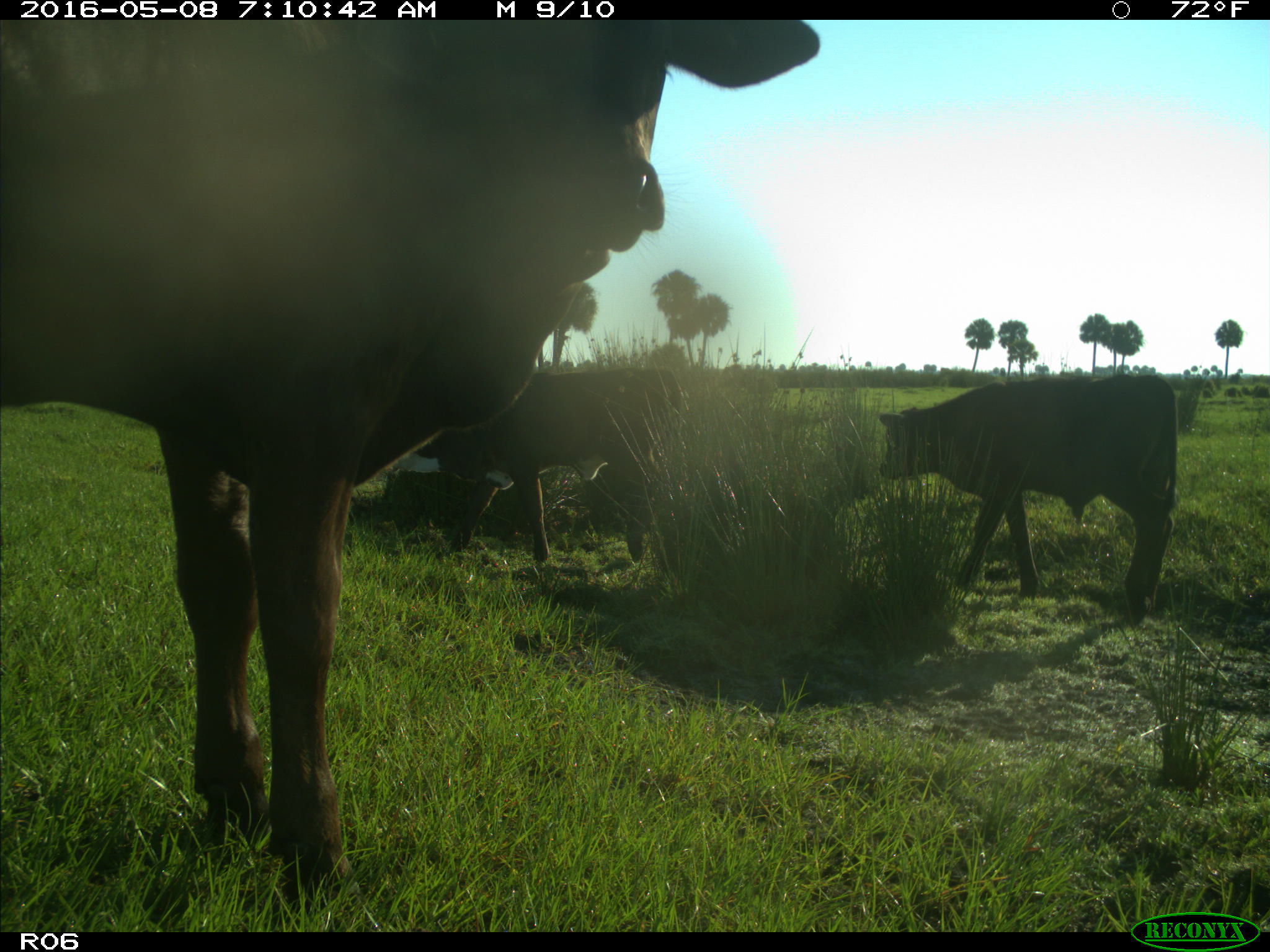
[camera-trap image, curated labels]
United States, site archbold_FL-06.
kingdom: Animalia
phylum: Chordata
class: Mammalia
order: Artiodactyla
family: Bovidae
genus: Bos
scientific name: Bos taurus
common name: domestic cow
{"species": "Bos taurus (domestic cow)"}